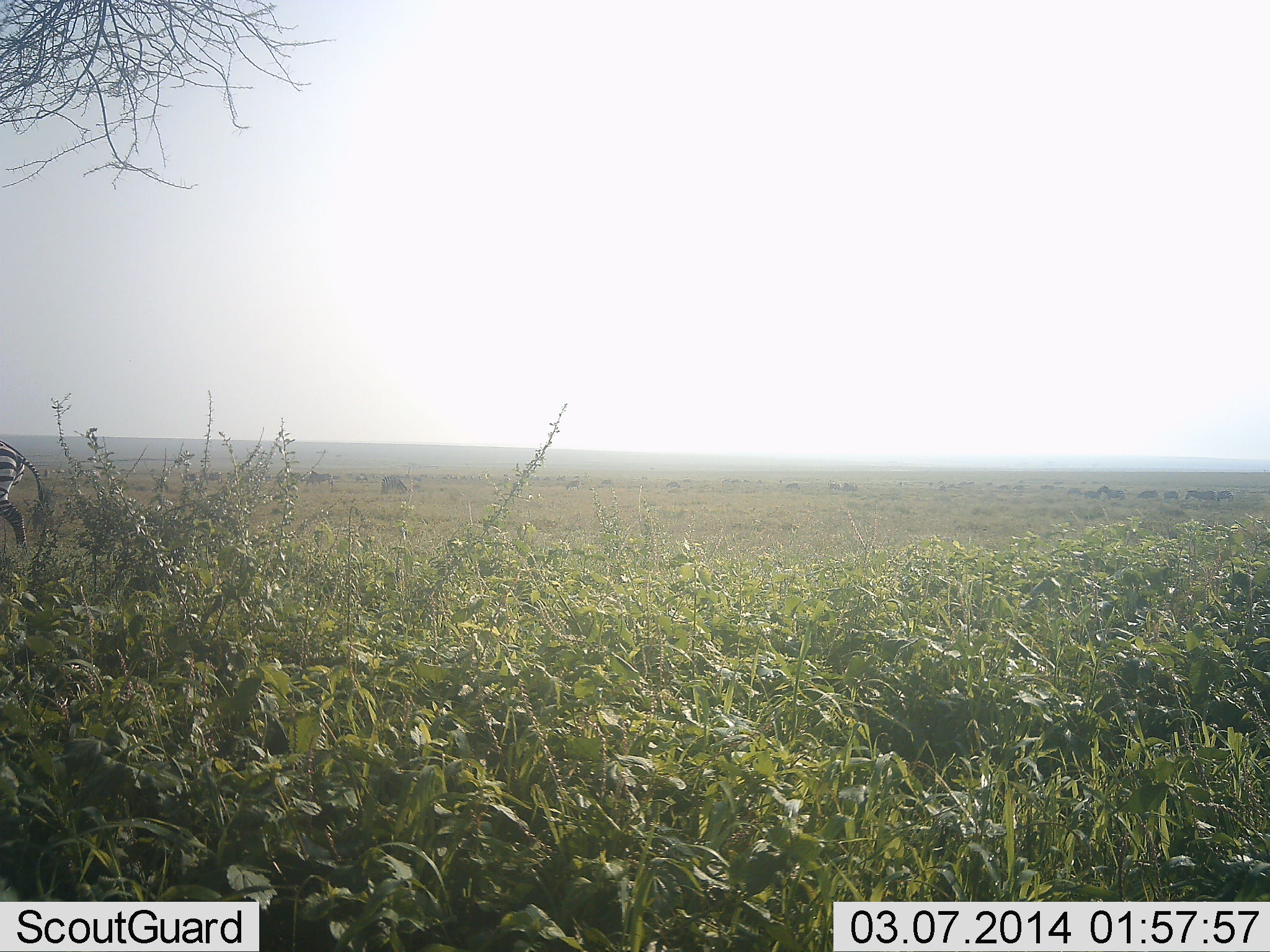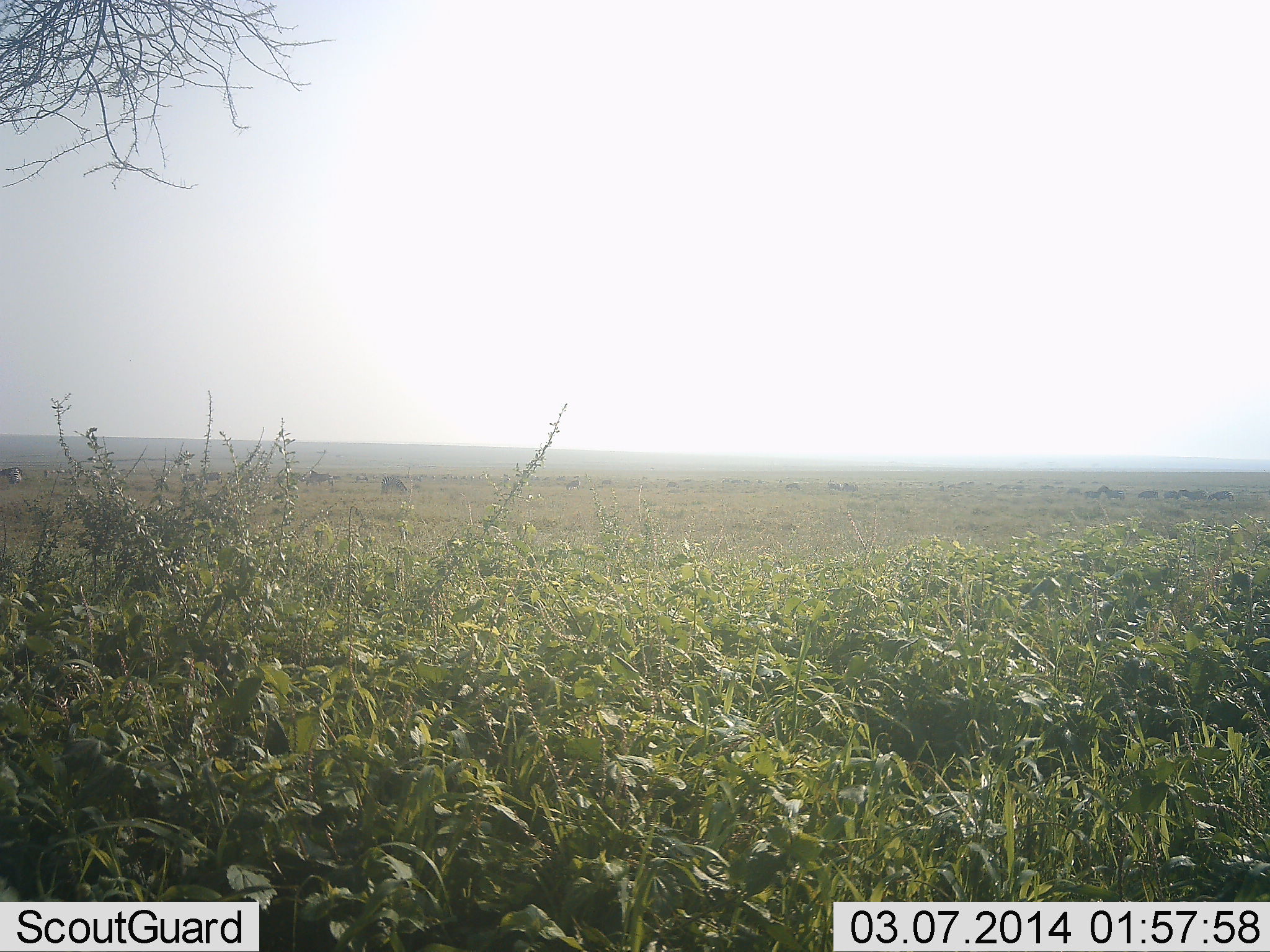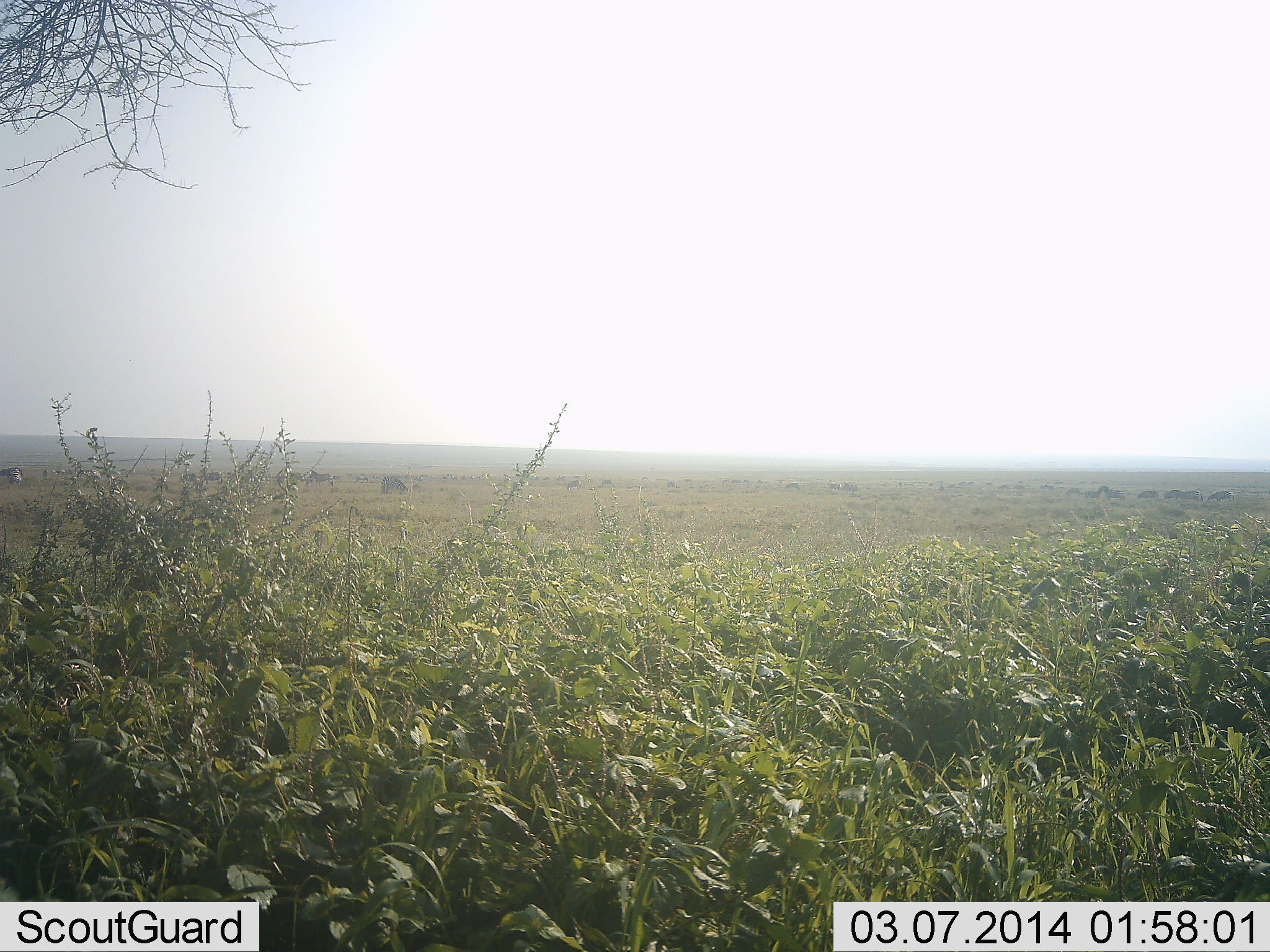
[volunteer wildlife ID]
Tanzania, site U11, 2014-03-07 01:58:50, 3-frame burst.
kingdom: Animalia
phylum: Chordata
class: Mammalia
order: Perissodactyla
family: Equidae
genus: Equus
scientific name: Equus quagga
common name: plains zebra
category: zebra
Zebra (plains zebra) (Equus quagga), count 1. Behavior (volunteer vote fractions): standing 30%, resting 0%, moving 90%, interacting 0%. Young present (vote fraction): 0%. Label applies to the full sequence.